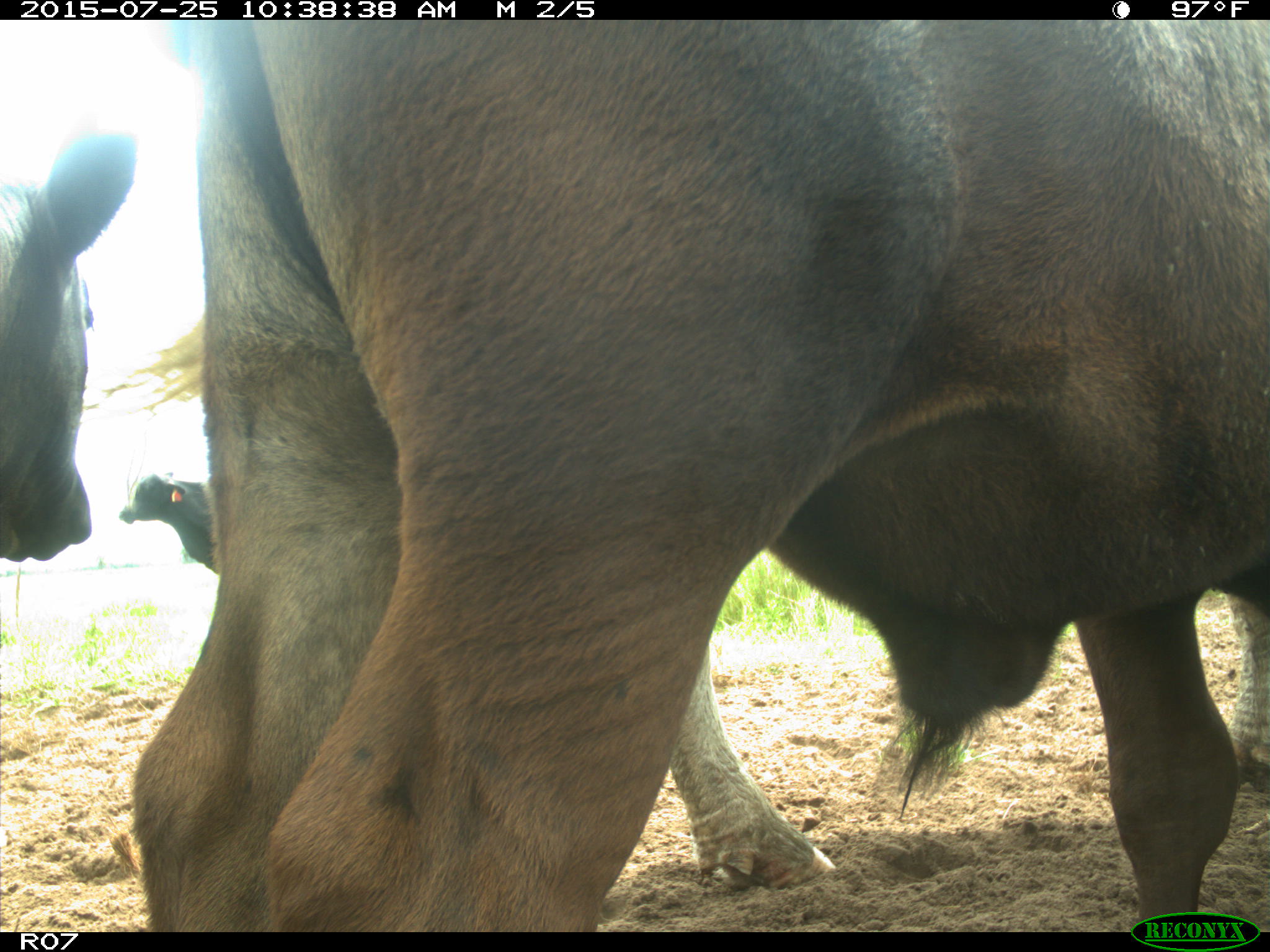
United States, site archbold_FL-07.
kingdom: Animalia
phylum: Chordata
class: Mammalia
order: Artiodactyla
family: Bovidae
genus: Bos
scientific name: Bos taurus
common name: domestic cow